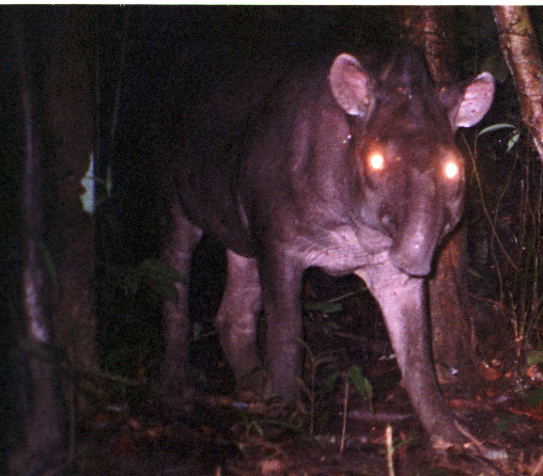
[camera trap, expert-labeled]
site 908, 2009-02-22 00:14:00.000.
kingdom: Animalia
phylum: Chordata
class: Mammalia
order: Perissodactyla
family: Tapiridae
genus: Tapirus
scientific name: Tapirus terrestris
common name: south american tapir